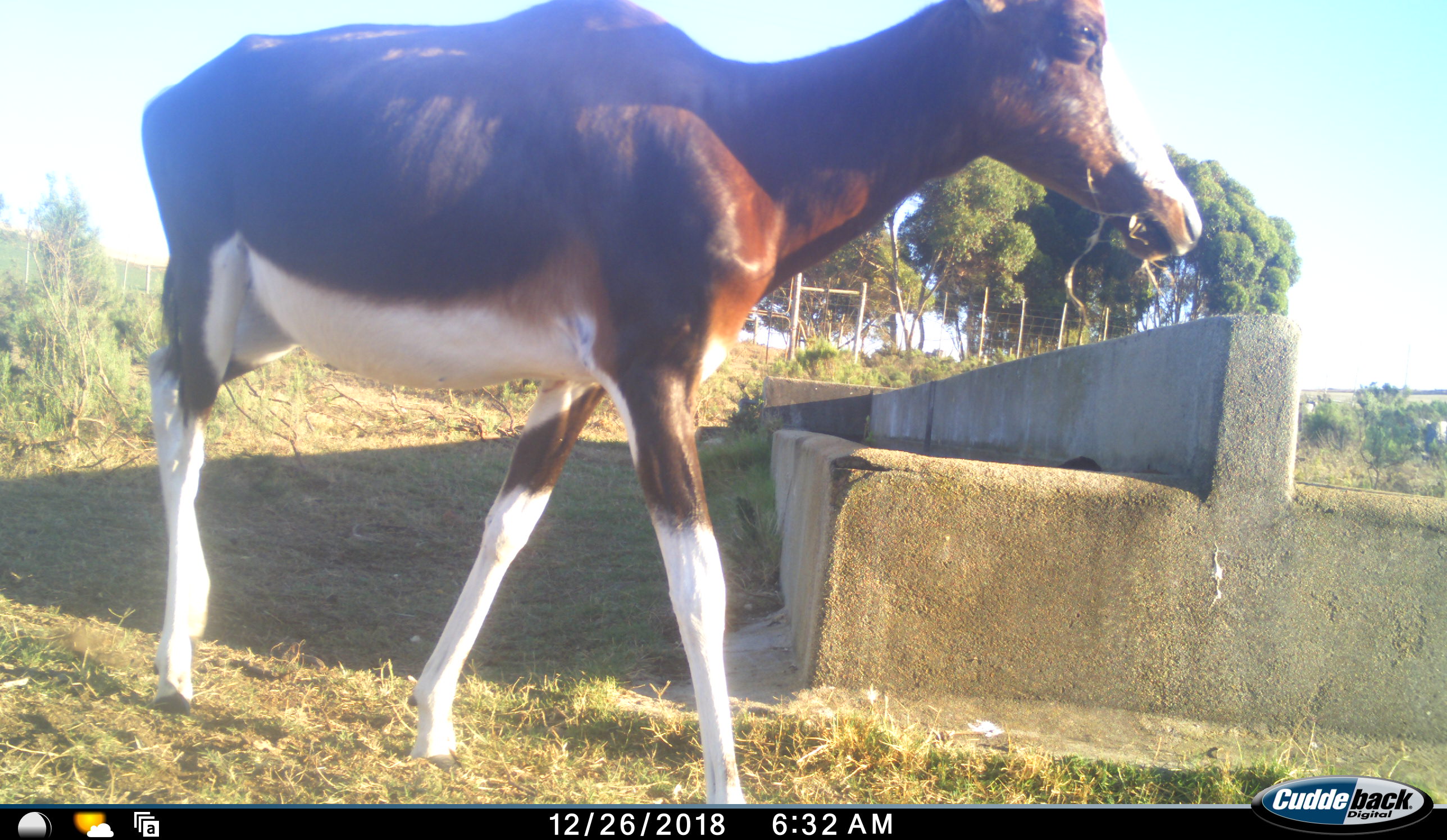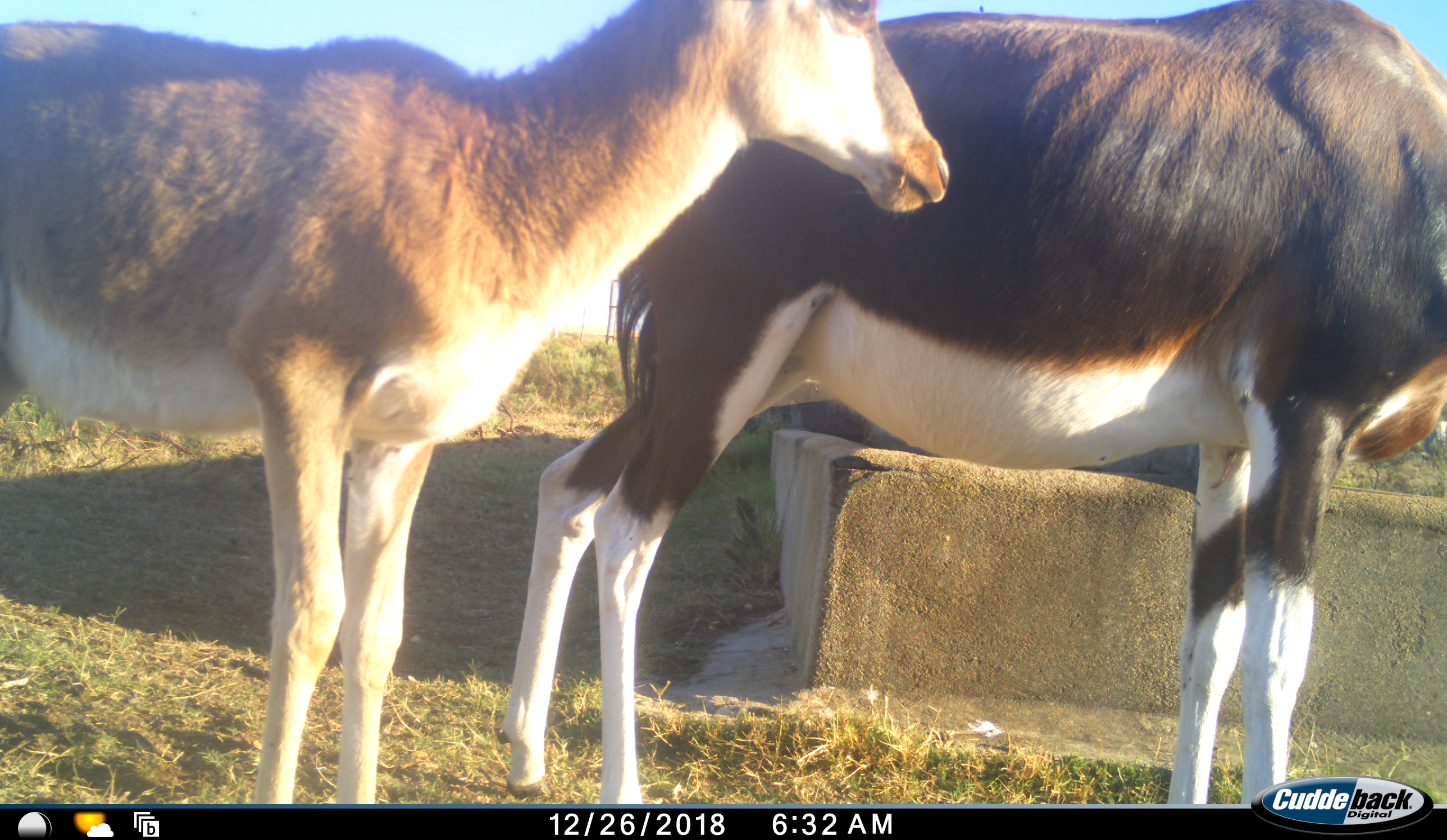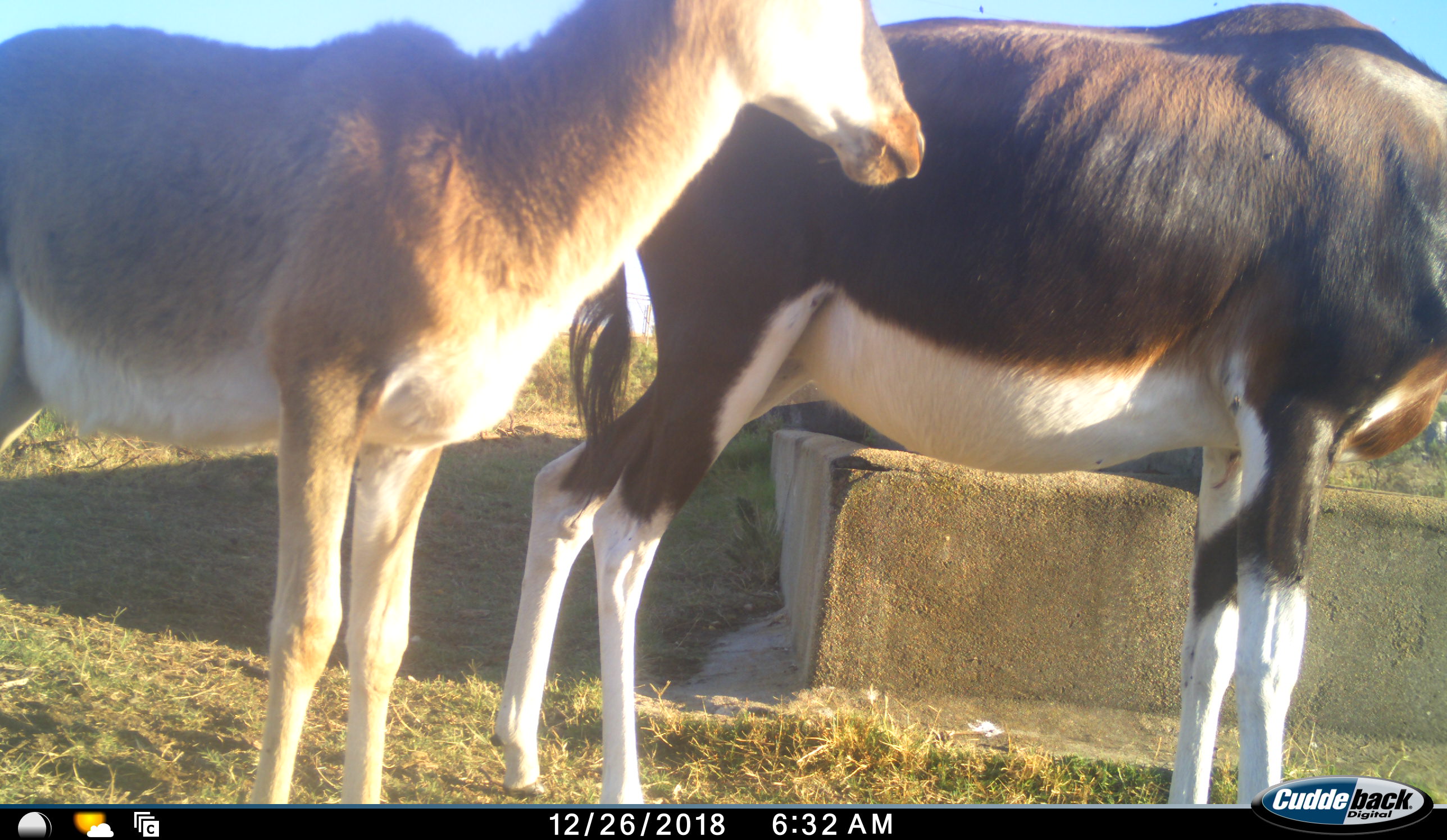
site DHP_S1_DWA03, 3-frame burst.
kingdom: Animalia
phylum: Chordata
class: Mammalia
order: Artiodactyla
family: Bovidae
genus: Damaliscus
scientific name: Damaliscus pygargus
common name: bontebok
Bontebok (Damaliscus pygargus), count 2. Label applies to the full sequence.